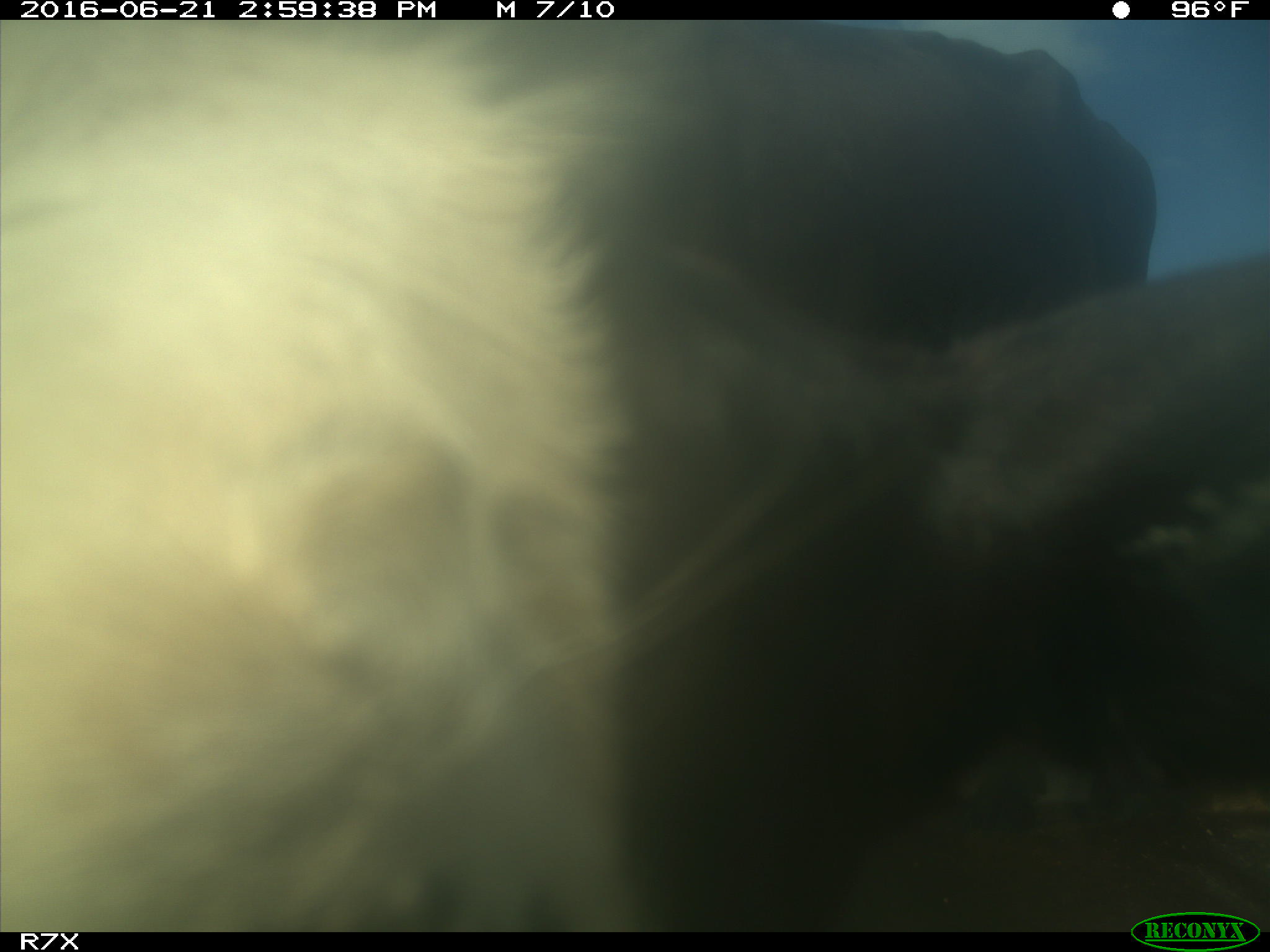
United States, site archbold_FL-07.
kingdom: Animalia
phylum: Chordata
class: Mammalia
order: Artiodactyla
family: Bovidae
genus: Bos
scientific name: Bos taurus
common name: domestic cow